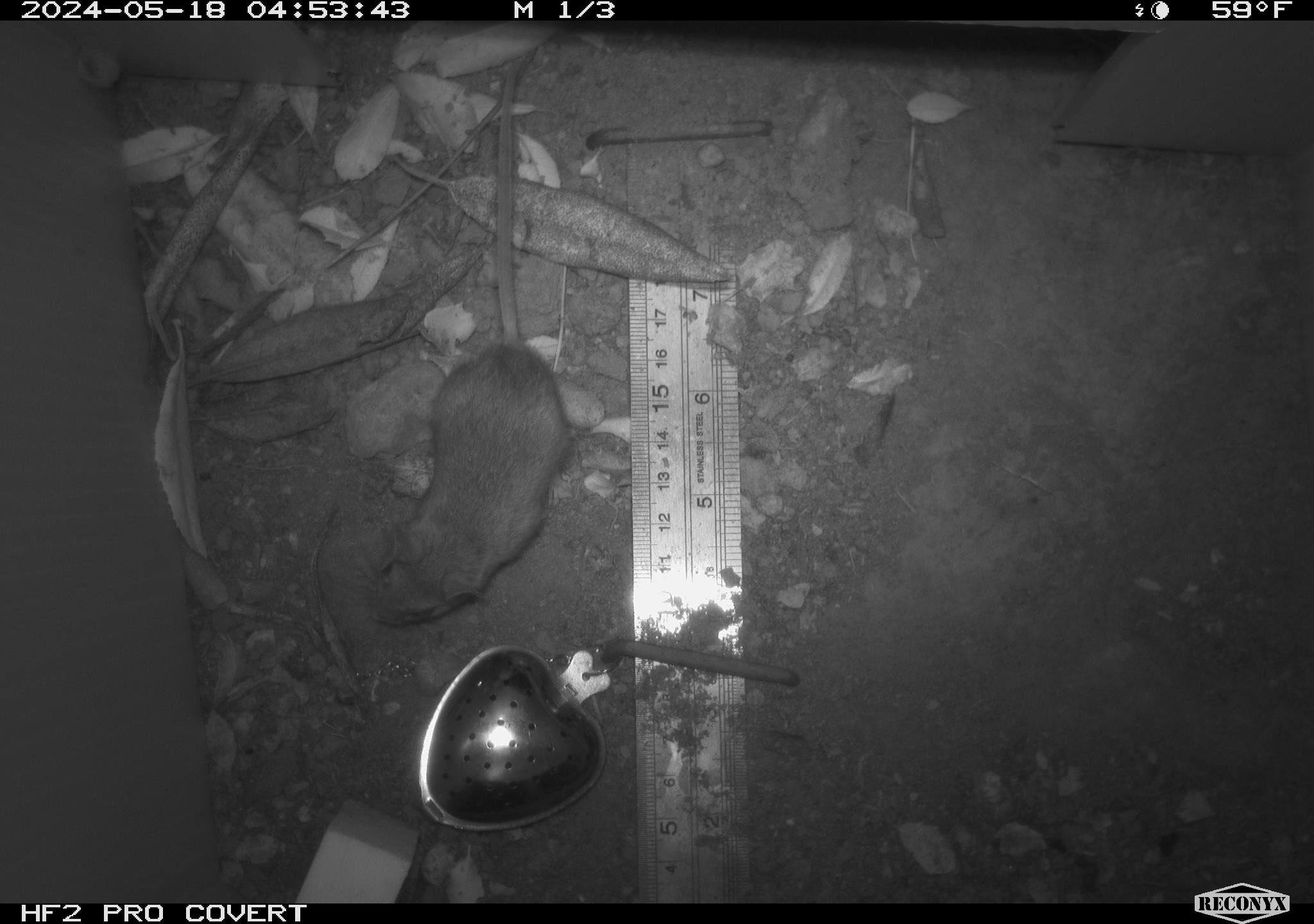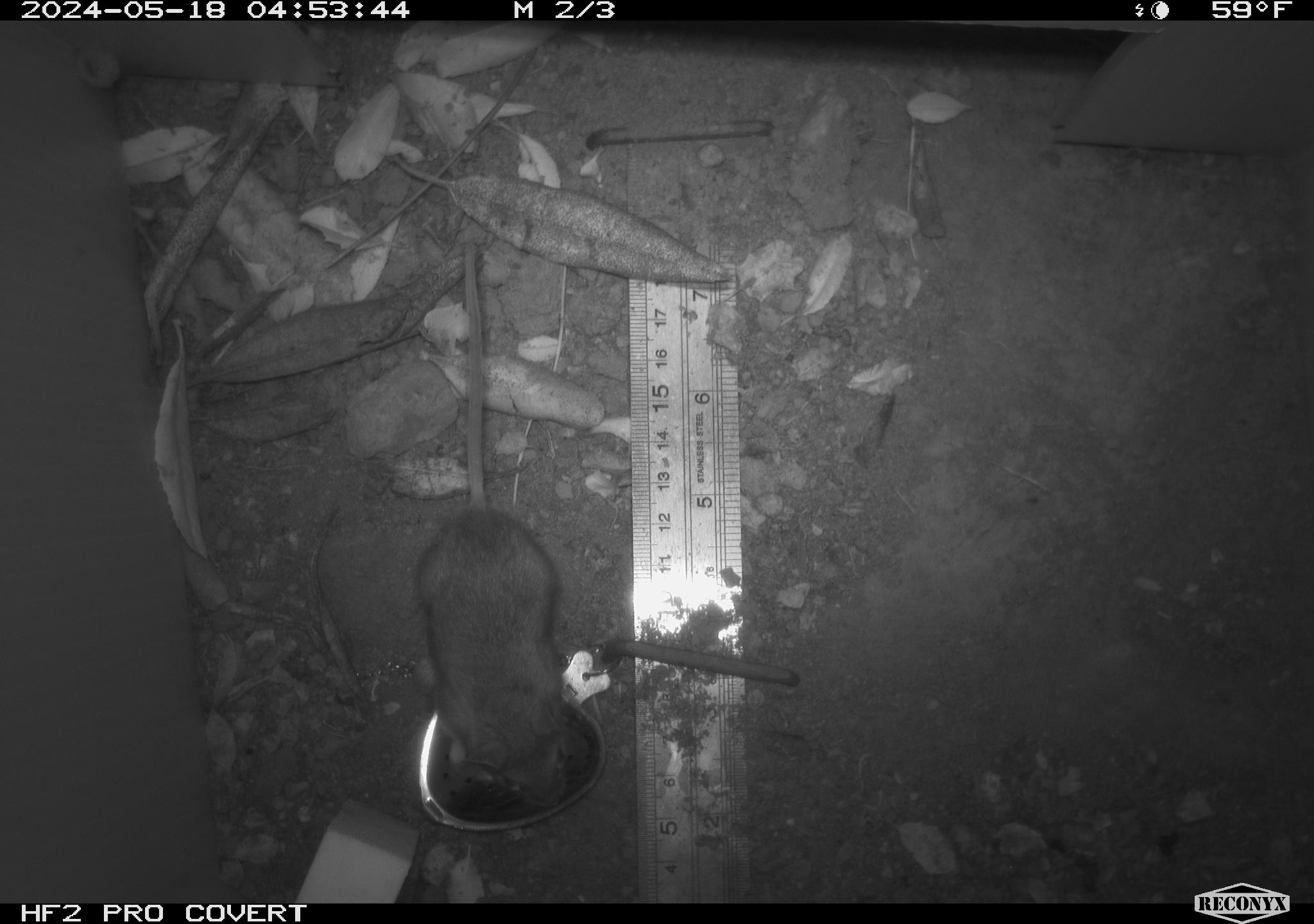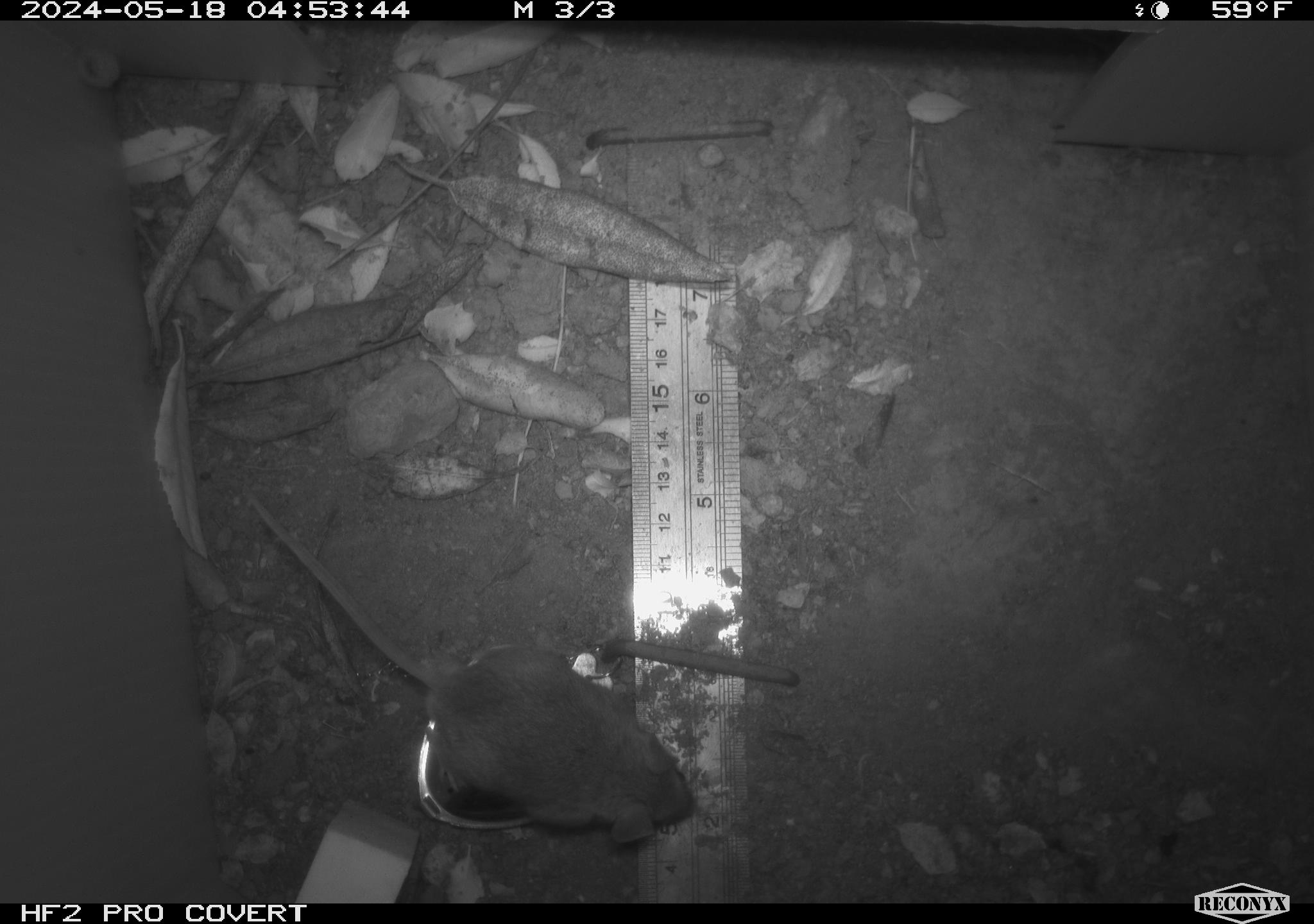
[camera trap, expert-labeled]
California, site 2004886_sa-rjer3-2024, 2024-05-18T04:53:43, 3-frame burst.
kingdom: Animalia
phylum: Chordata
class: Mammalia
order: Rodentia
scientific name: Rodentia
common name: mouse species